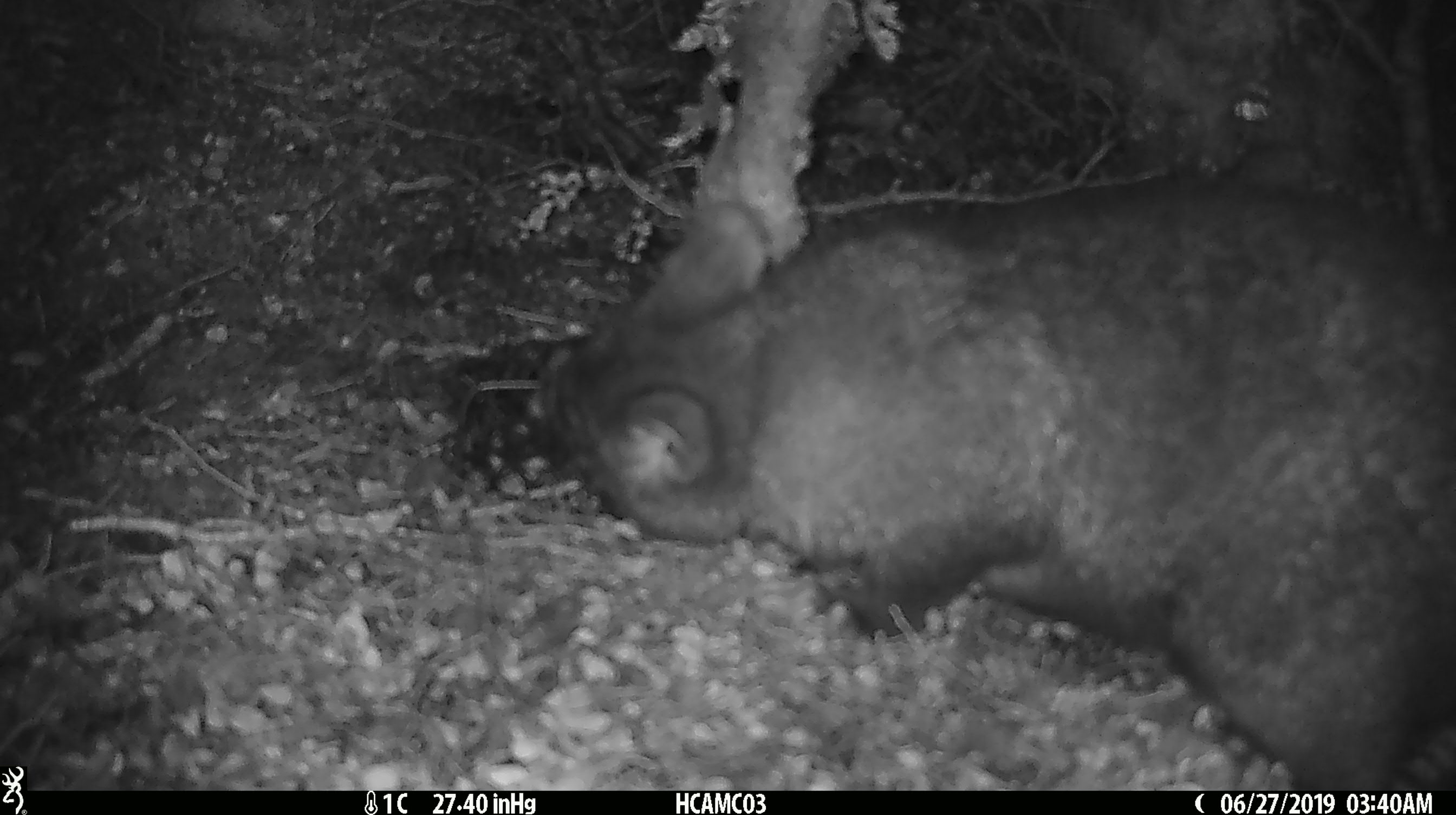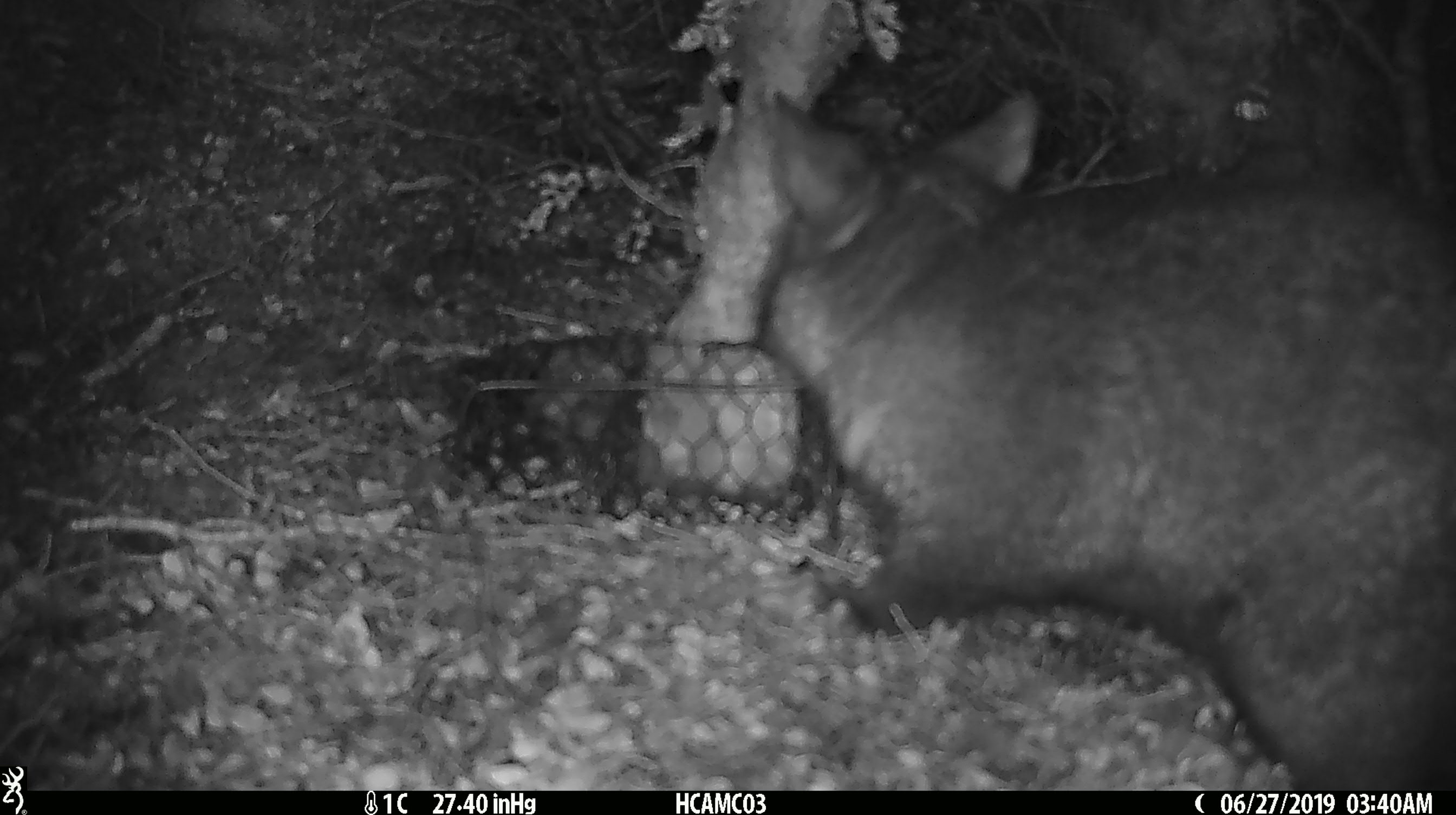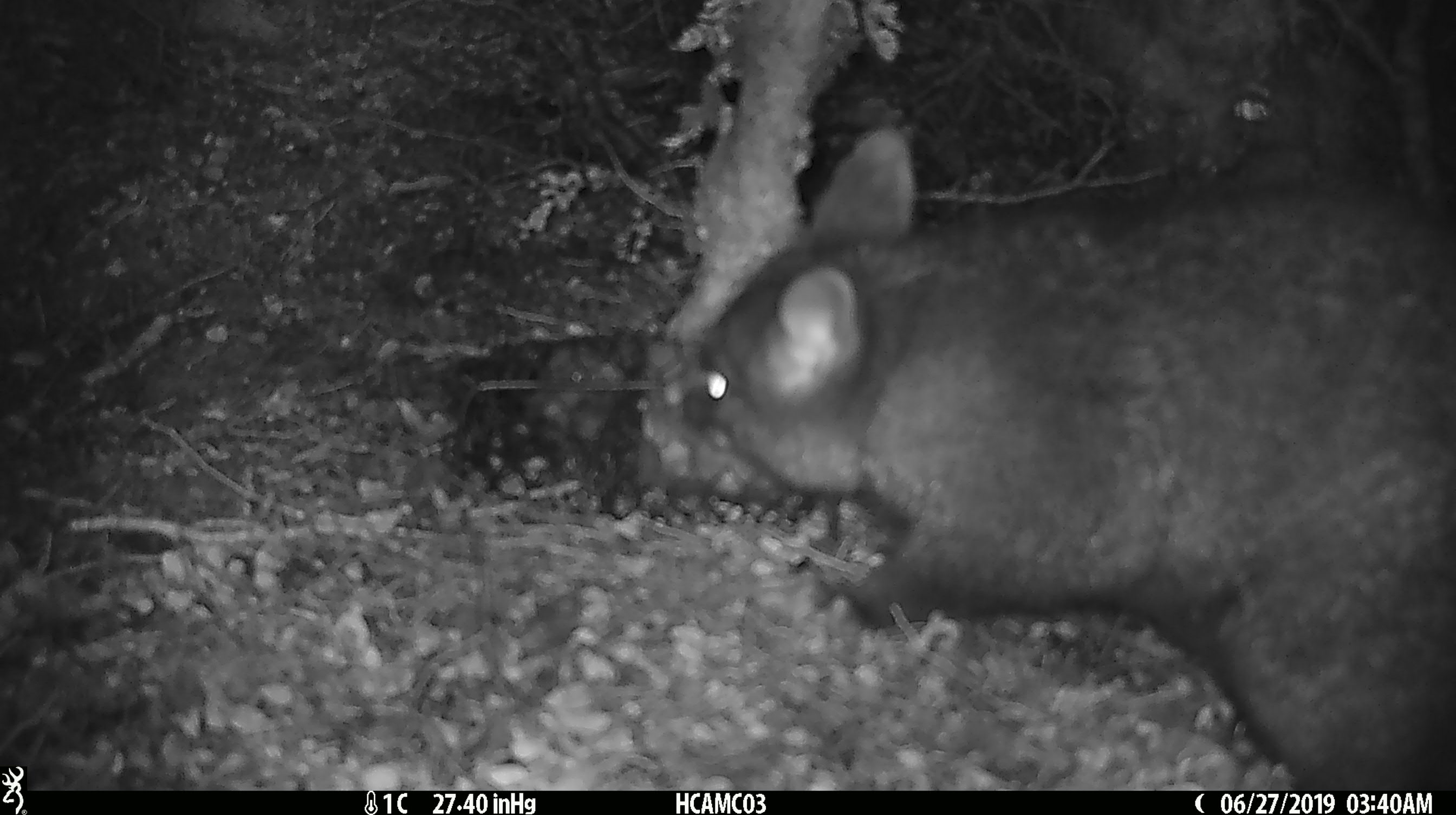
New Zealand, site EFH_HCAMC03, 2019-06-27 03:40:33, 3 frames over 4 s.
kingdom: Animalia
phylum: Chordata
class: Mammalia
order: Diprotodontia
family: Phalangeridae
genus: Trichosurus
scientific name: Trichosurus vulpecula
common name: common brushtail possum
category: possum